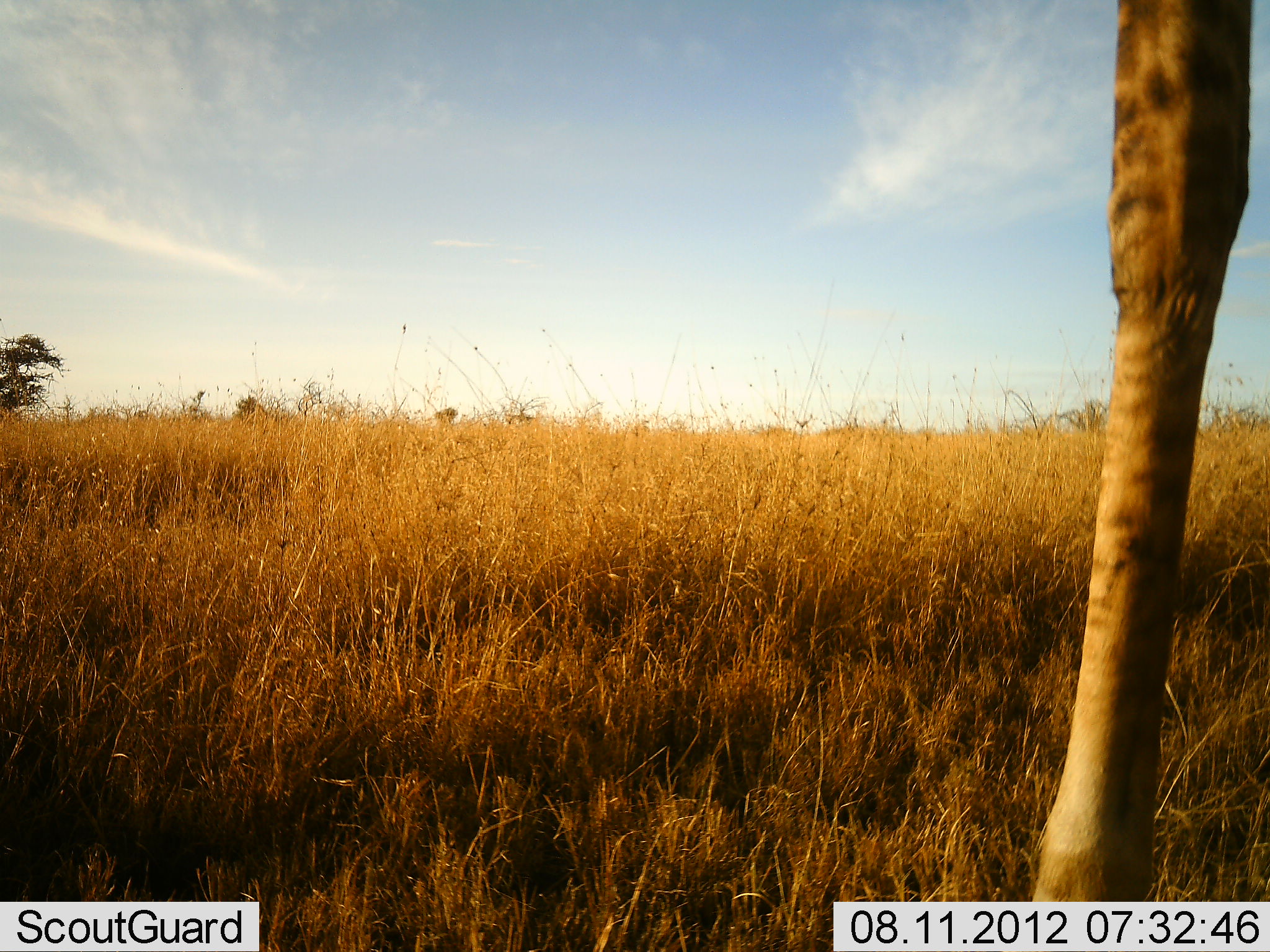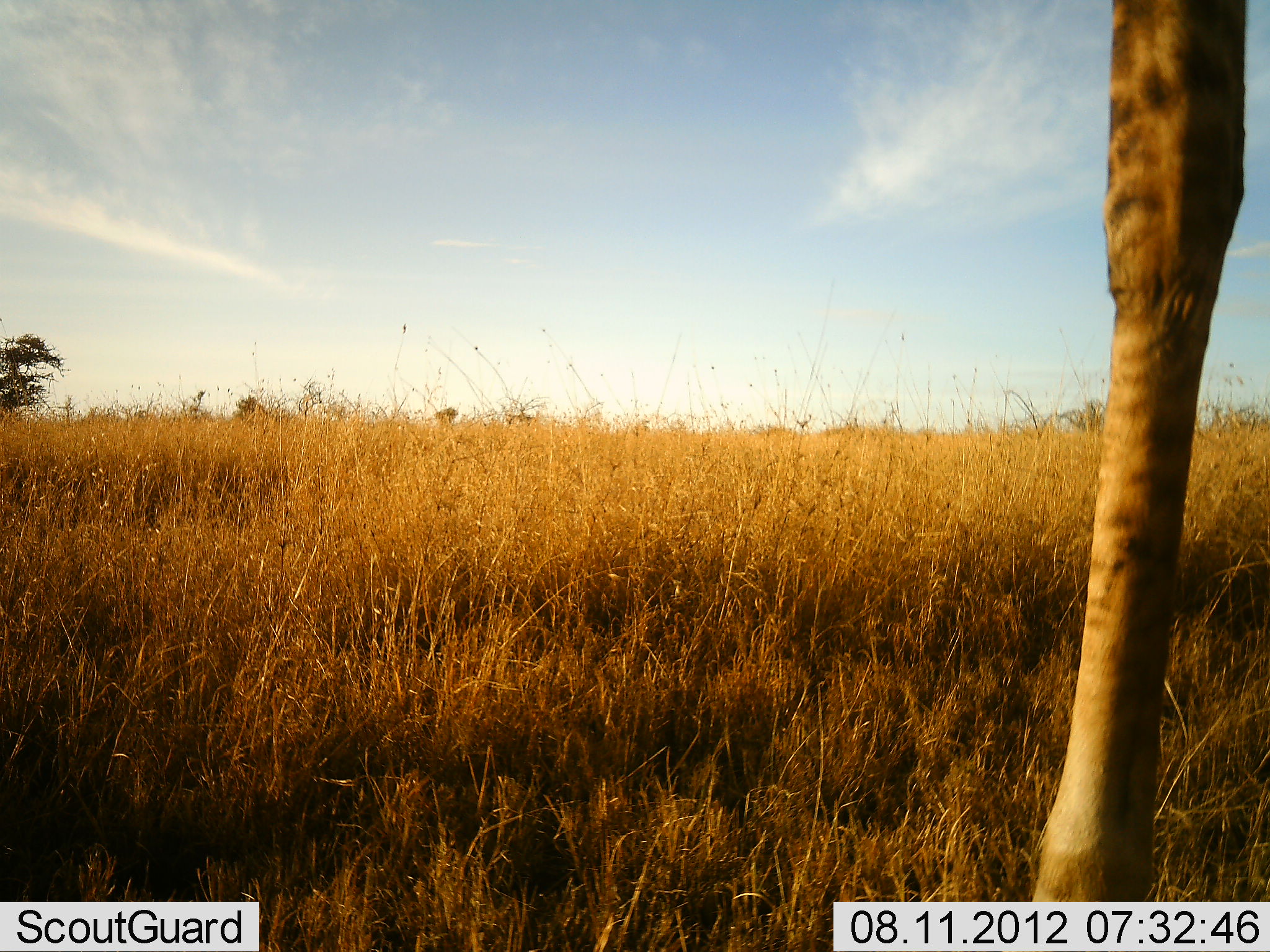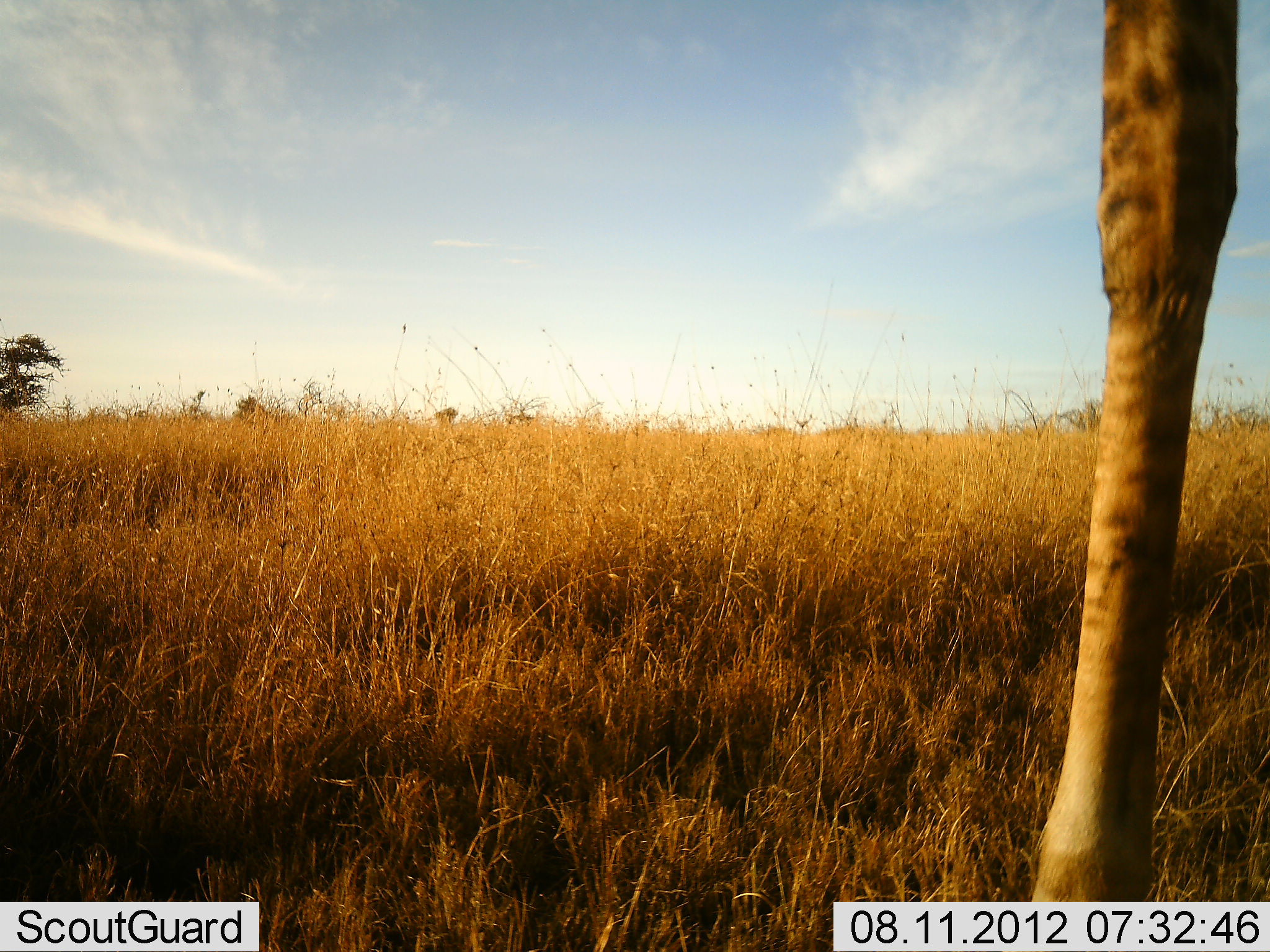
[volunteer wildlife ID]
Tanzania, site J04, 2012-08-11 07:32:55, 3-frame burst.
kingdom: Animalia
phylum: Chordata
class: Mammalia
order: Artiodactyla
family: Giraffidae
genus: Giraffa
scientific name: Giraffa camelopardalis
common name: giraffe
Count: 1.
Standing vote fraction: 100%.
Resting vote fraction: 0%.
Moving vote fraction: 0%.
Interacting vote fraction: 0%.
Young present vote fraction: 0%.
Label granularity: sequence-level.